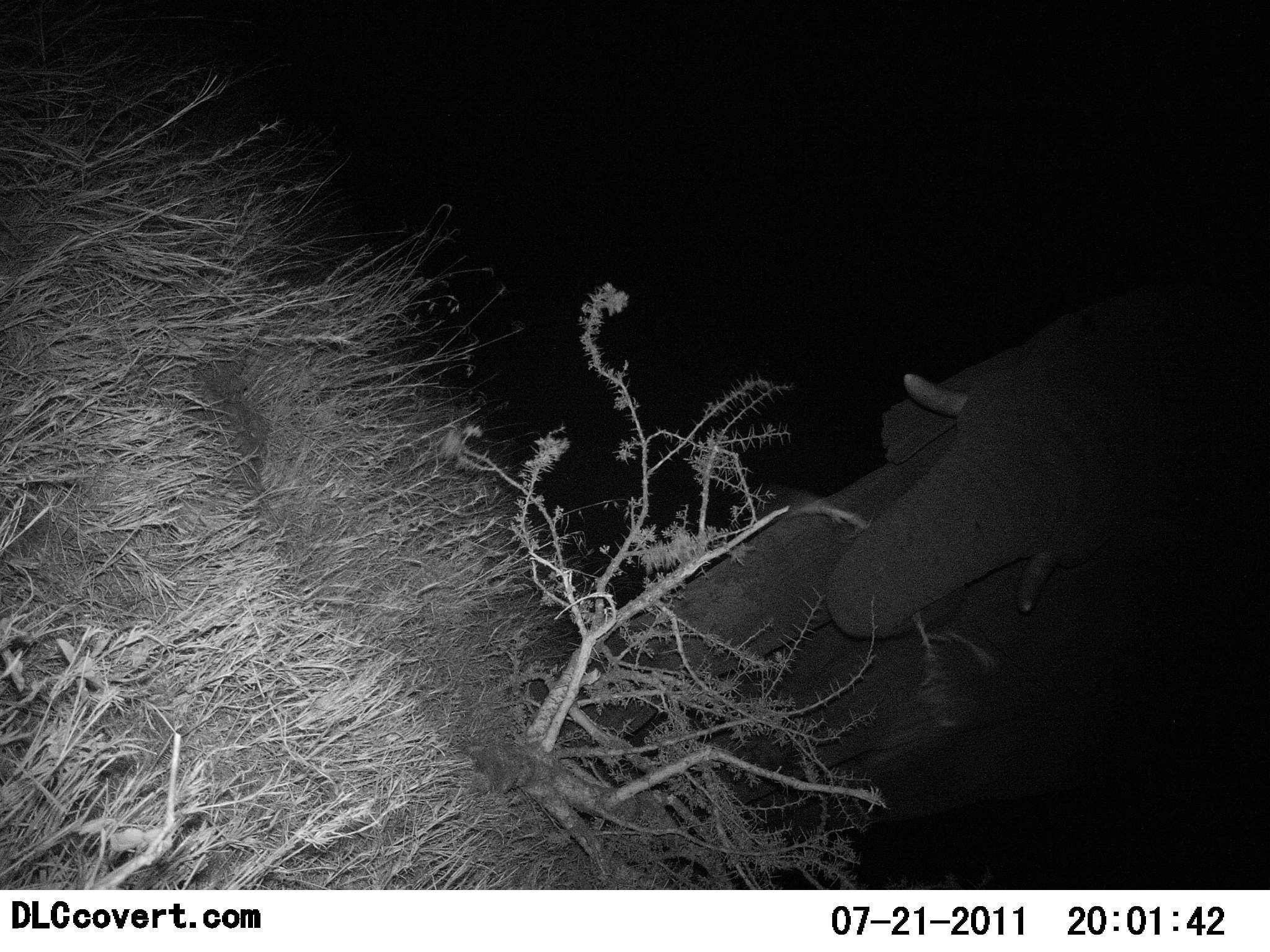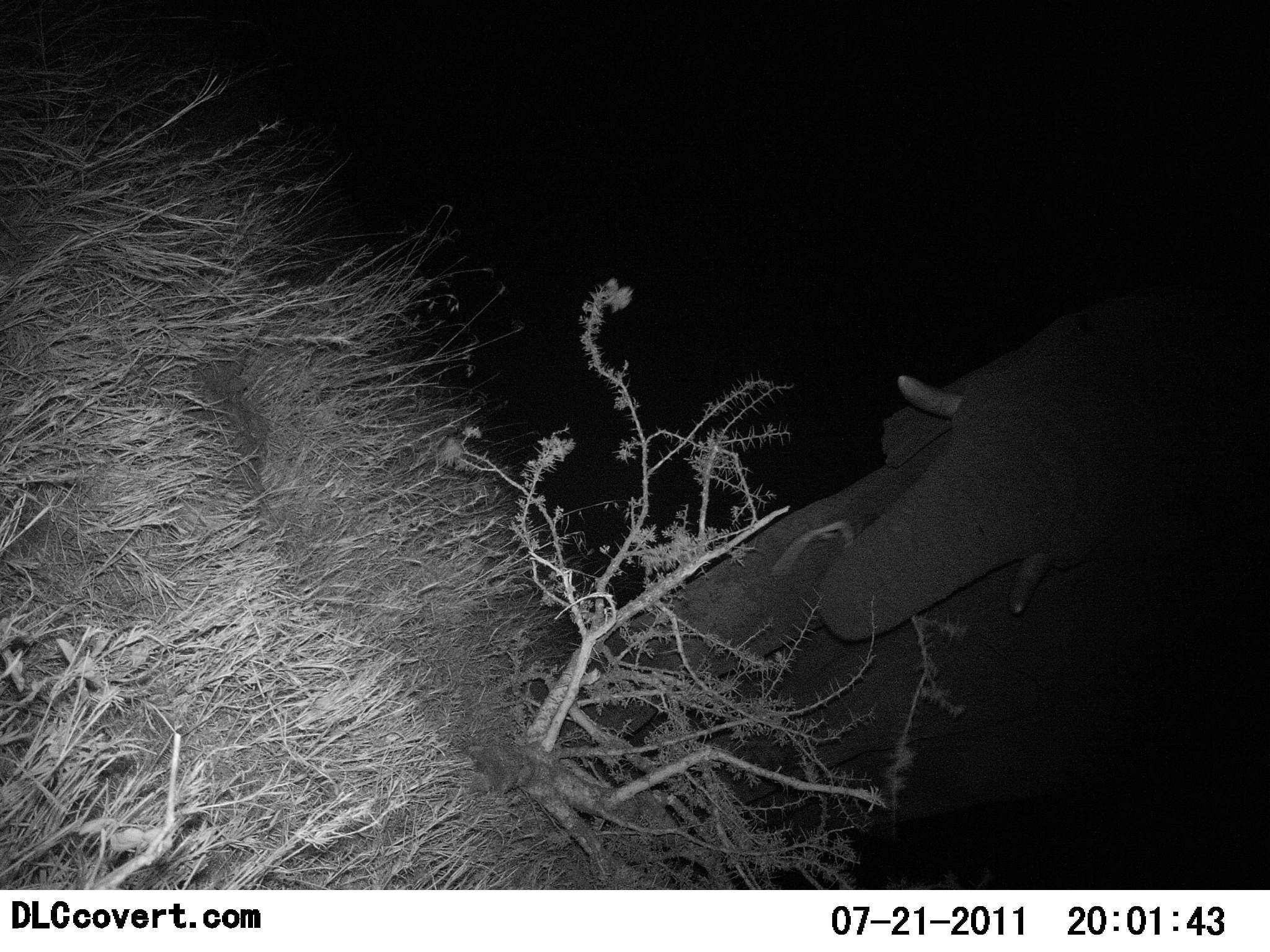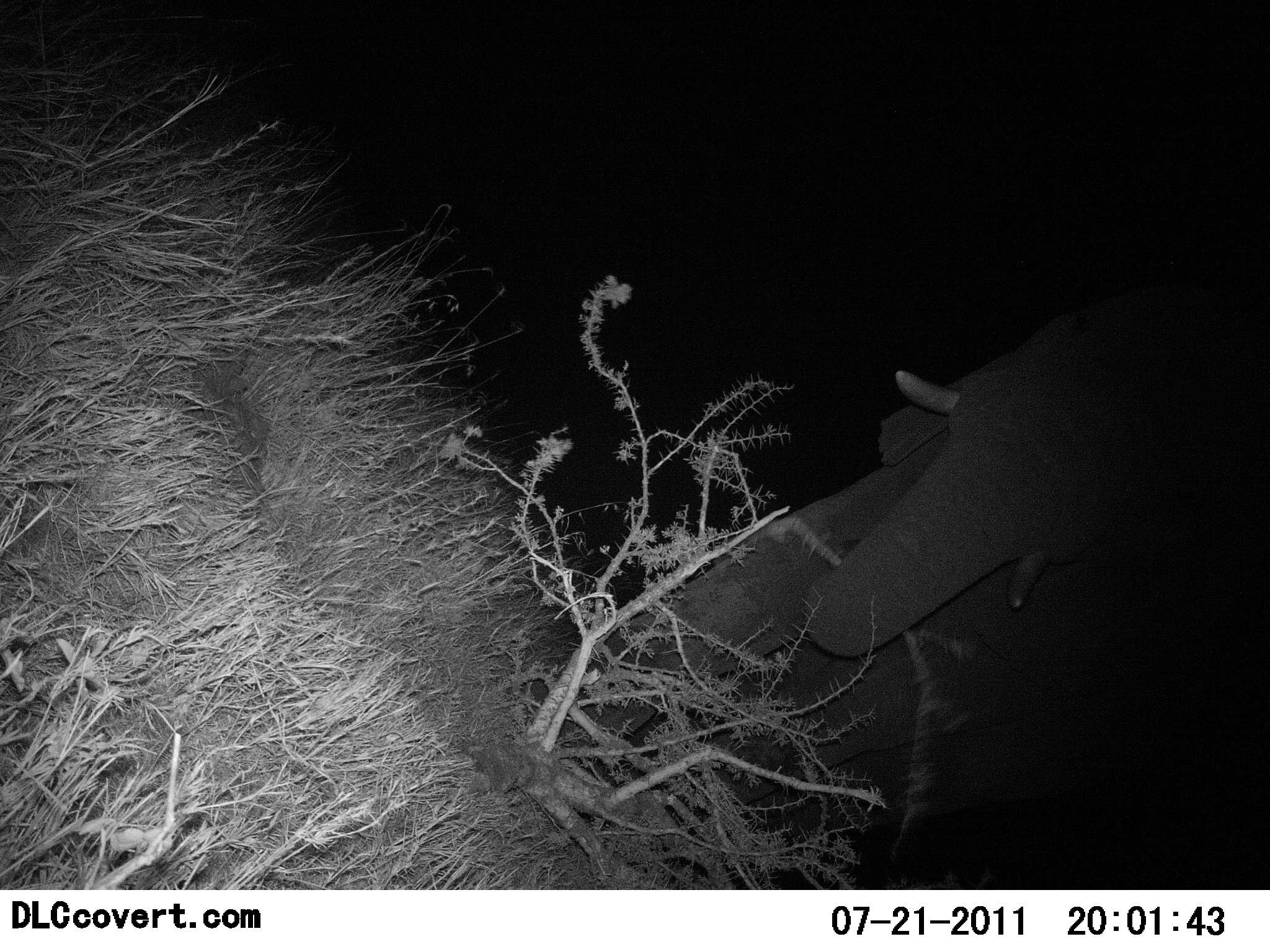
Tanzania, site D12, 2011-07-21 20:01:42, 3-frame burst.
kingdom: Animalia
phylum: Chordata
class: Mammalia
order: Proboscidea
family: Elephantidae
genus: Loxodonta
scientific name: Loxodonta africana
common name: african bush elephant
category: elephant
Elephant (african bush elephant) (Loxodonta africana), count 1. Behavior (volunteer vote fractions): standing 10%, resting 0%, moving 0%, interacting 0%. Young present (vote fraction): 0%. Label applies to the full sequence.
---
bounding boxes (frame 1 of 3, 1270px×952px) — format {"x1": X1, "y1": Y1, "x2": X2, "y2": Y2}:
animal: {"x1": 603, "y1": 313, "x2": 1232, "y2": 814}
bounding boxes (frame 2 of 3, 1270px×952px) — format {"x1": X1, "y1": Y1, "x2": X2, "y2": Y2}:
animal: {"x1": 584, "y1": 329, "x2": 1212, "y2": 821}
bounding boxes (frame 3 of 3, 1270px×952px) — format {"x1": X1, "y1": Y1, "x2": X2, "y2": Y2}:
animal: {"x1": 608, "y1": 336, "x2": 1166, "y2": 804}